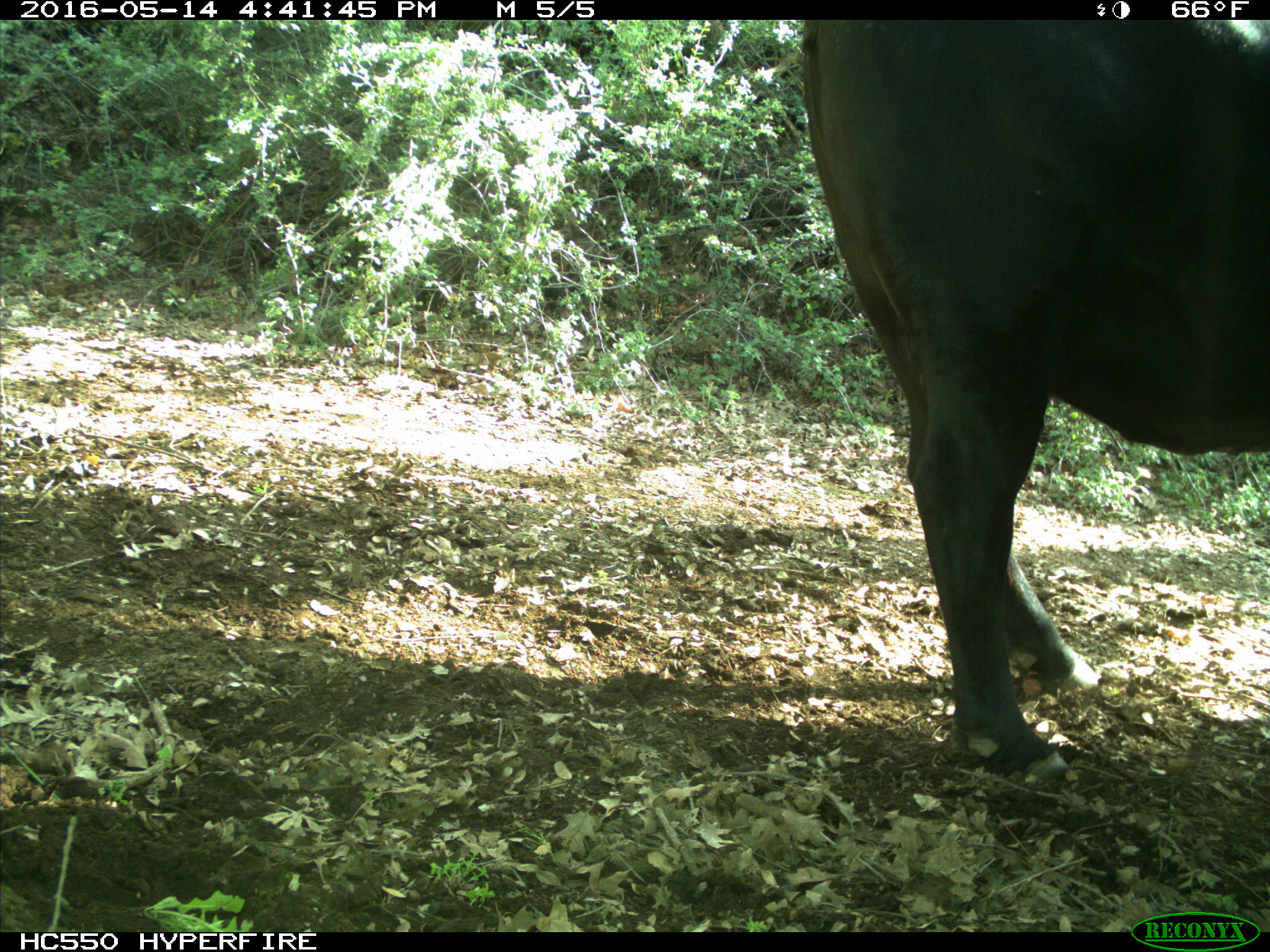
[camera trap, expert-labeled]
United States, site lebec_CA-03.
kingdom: Animalia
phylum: Chordata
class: Mammalia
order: Artiodactyla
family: Bovidae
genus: Bos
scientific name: Bos taurus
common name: domestic cow